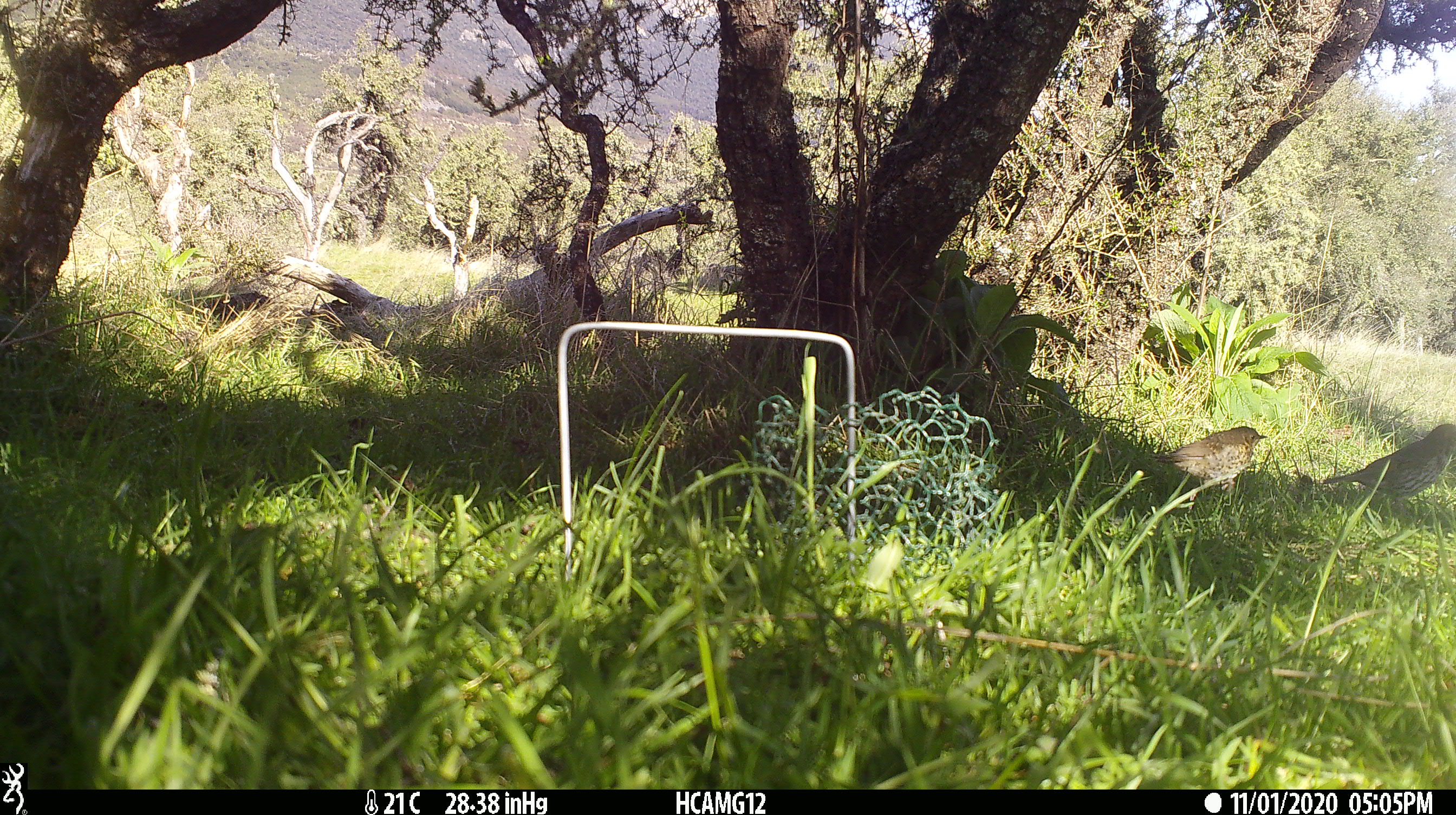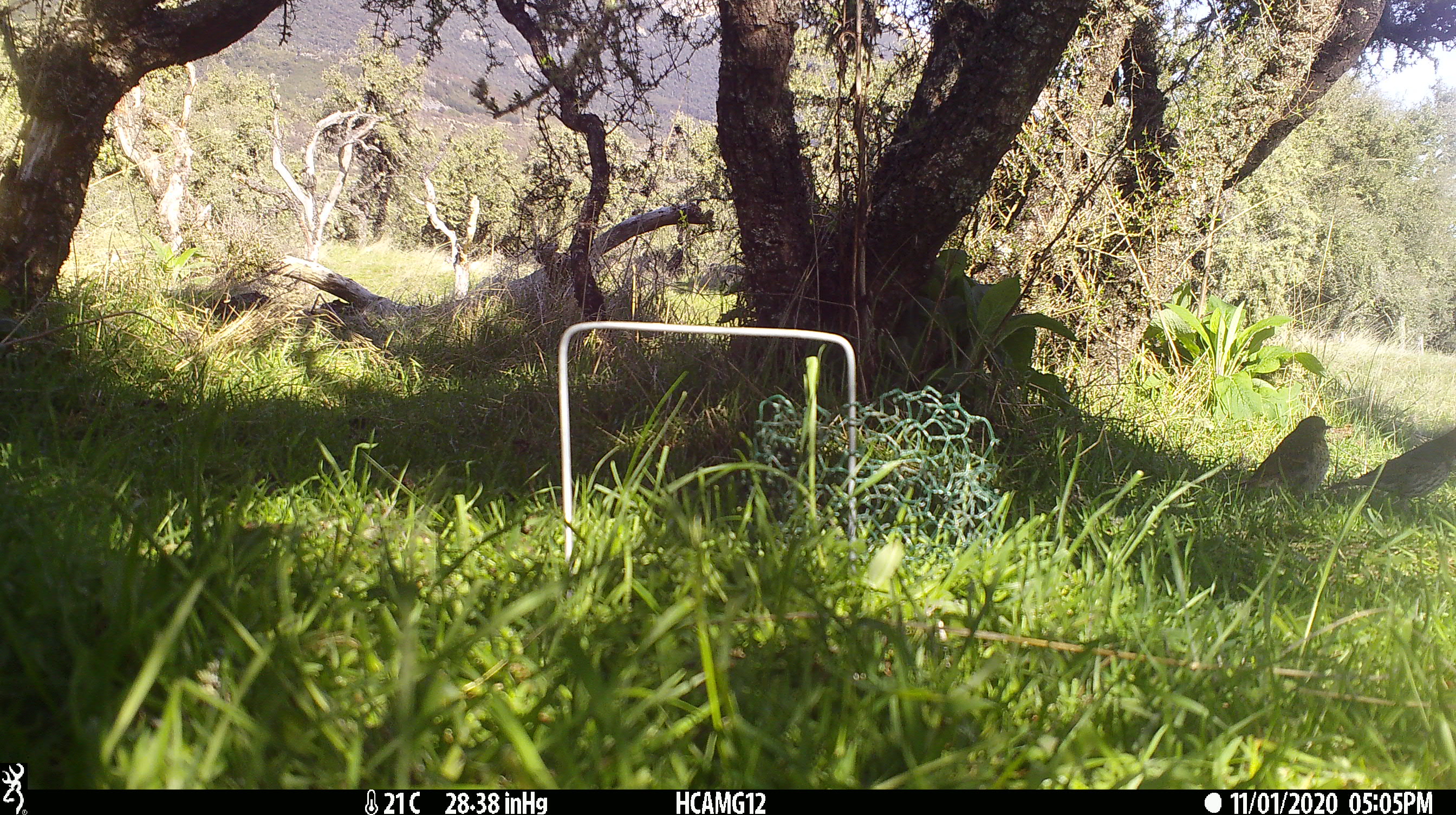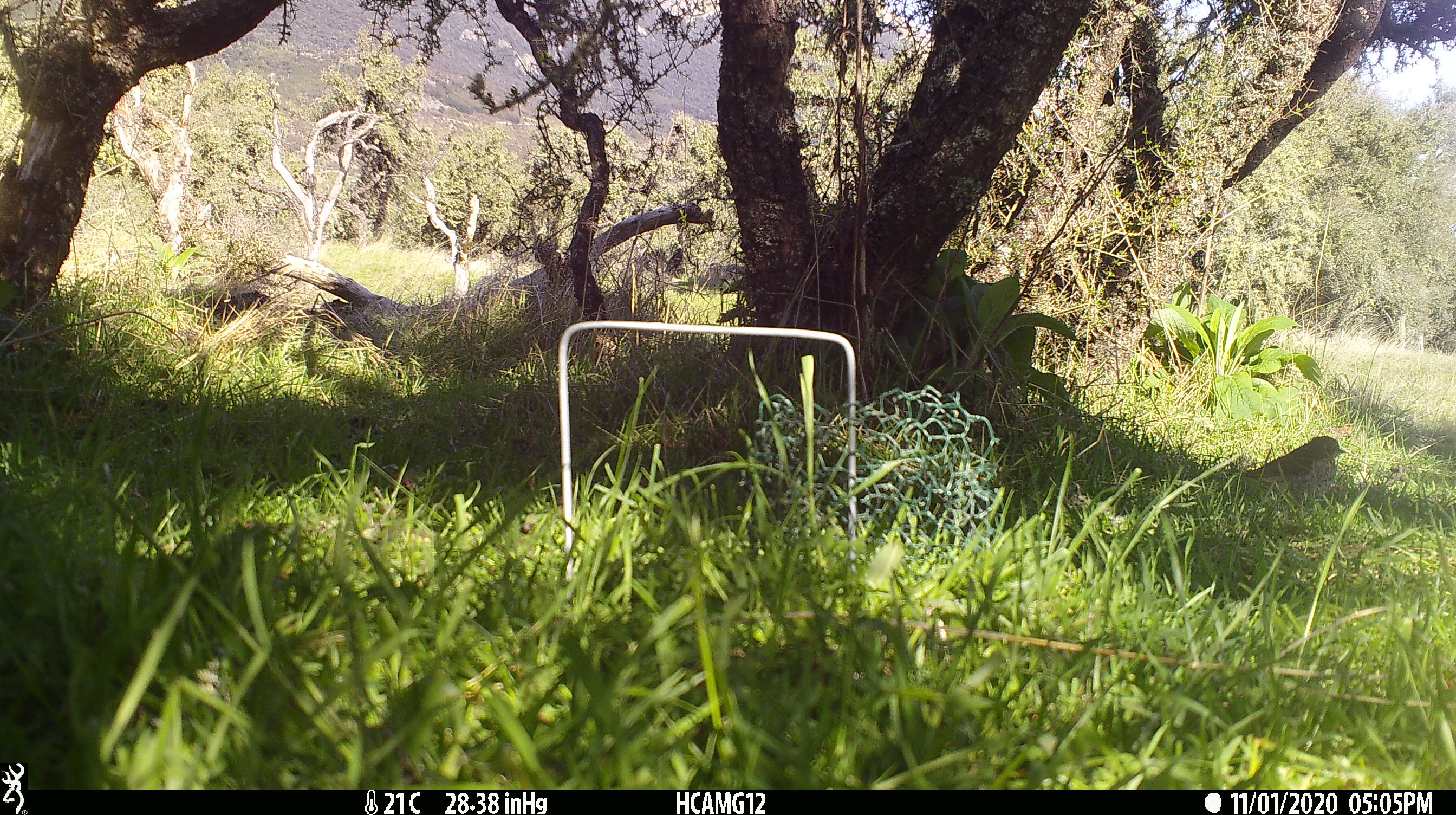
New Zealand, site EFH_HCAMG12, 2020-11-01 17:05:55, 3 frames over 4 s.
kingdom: Animalia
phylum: Chordata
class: Aves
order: Passeriformes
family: Turdidae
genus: Turdus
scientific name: Turdus philomelos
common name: song thrush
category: thrush